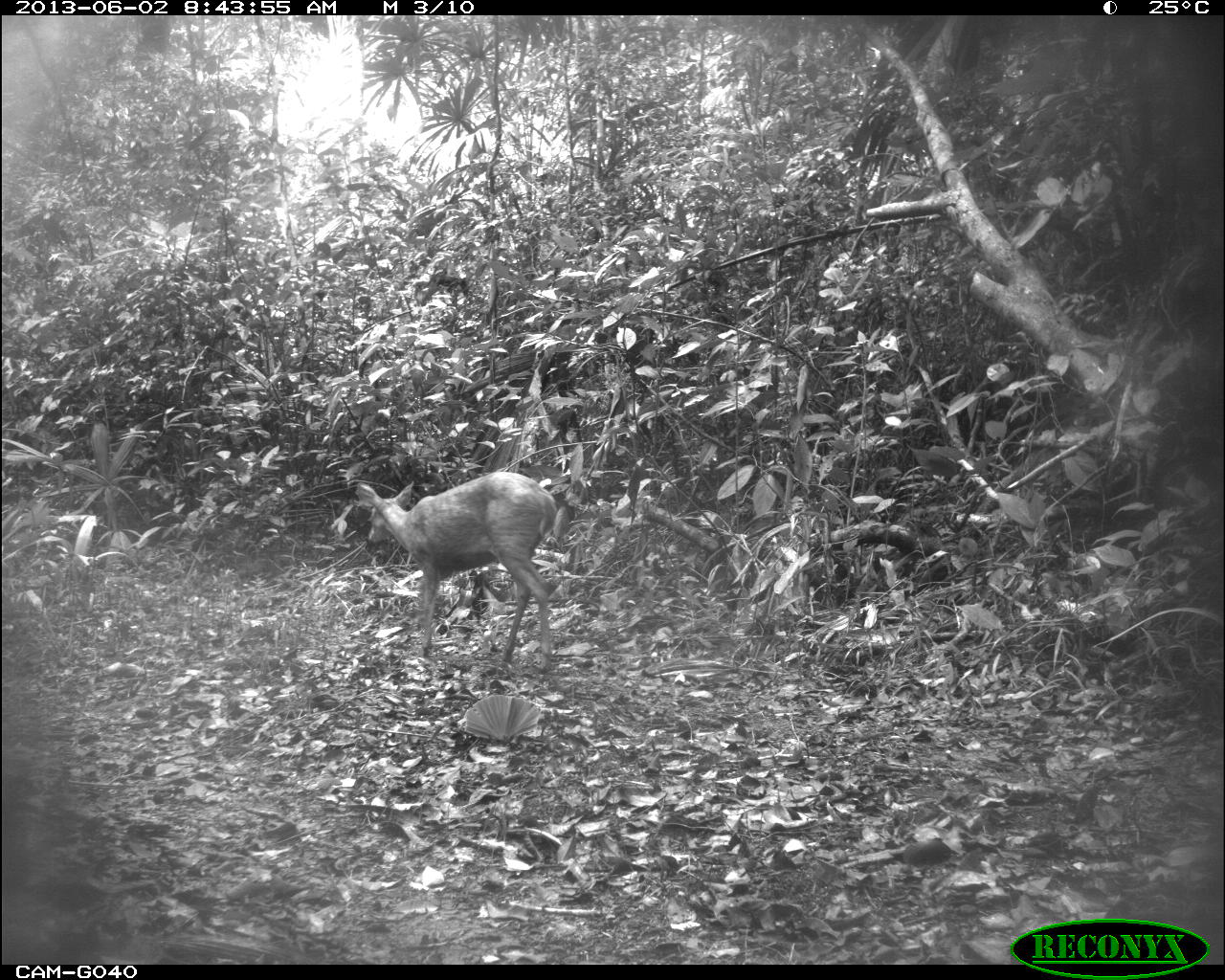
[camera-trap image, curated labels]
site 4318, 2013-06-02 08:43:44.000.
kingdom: Animalia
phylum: Chordata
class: Mammalia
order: Artiodactyla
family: Cervidae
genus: Mazama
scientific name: Mazama temama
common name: central american red brocket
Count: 2.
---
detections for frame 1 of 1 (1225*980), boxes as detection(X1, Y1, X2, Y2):
mazama temama: detection(354, 471, 558, 674)